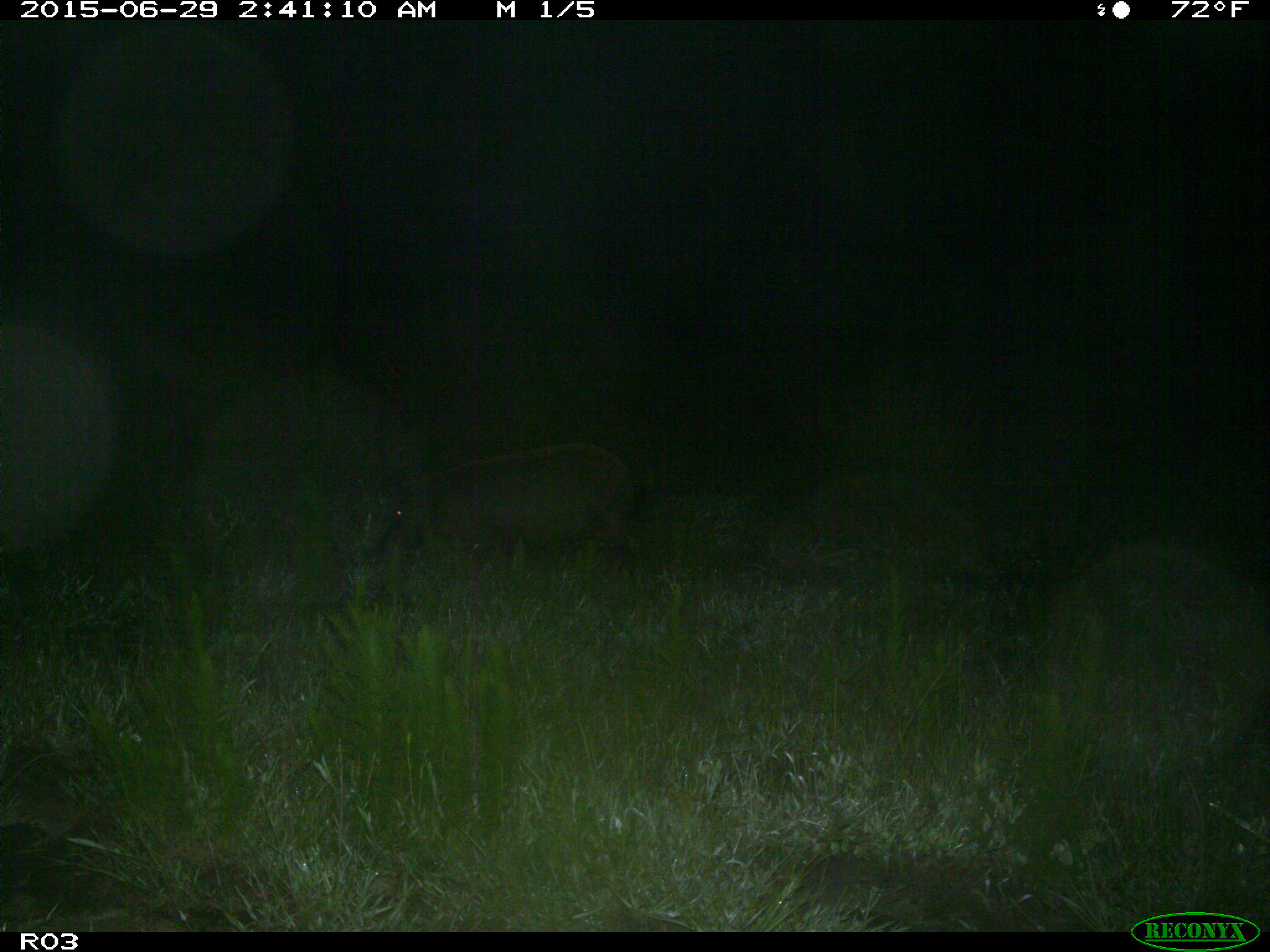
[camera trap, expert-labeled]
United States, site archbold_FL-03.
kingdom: Animalia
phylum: Chordata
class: Mammalia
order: Artiodactyla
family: Suidae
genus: Sus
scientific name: Sus scrofa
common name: wild boar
Sus scrofa (wild boar).